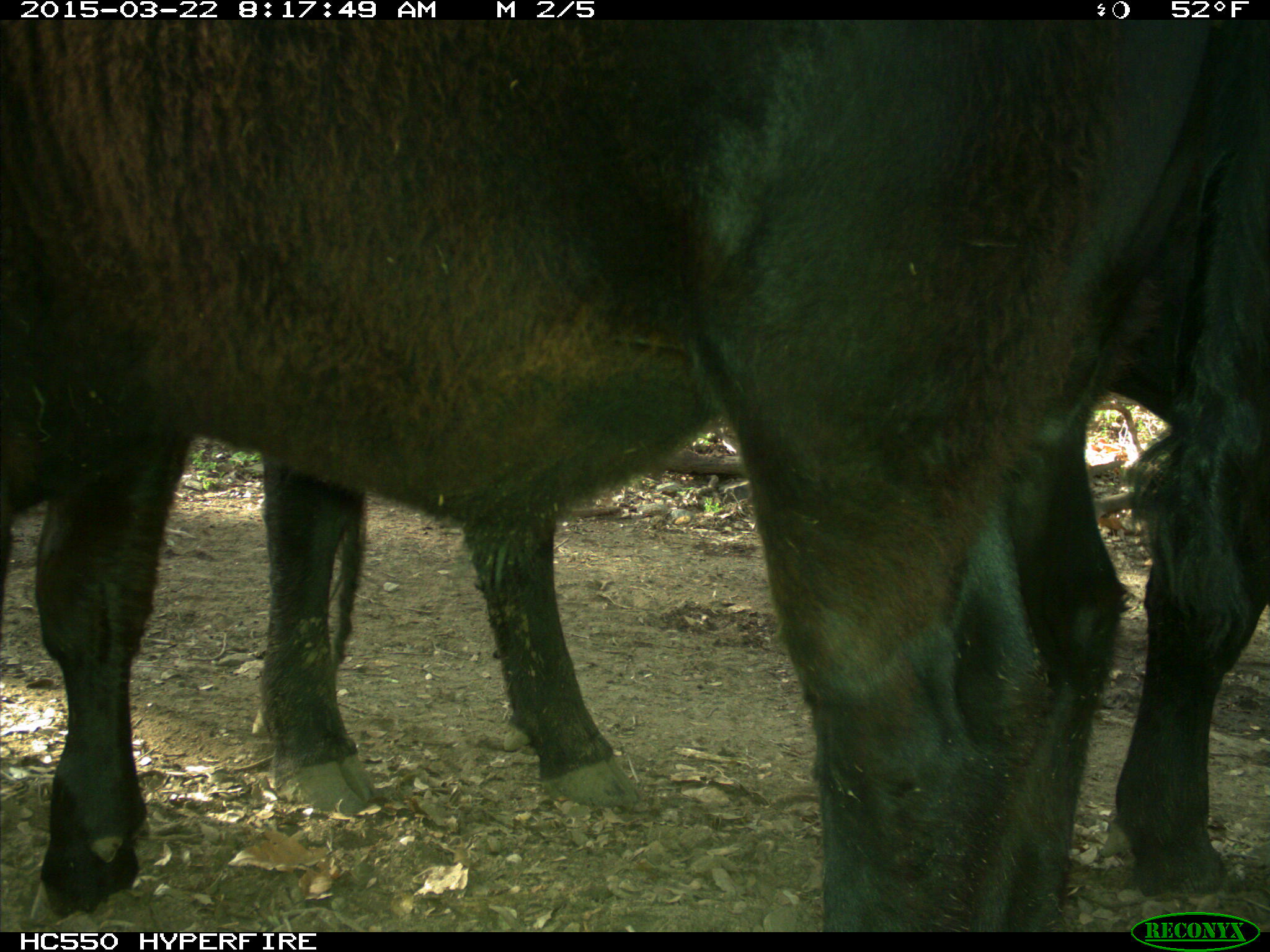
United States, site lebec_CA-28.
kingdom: Animalia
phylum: Chordata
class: Mammalia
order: Artiodactyla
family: Bovidae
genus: Bos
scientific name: Bos taurus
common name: domestic cow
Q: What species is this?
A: Bos taurus (domestic cow).